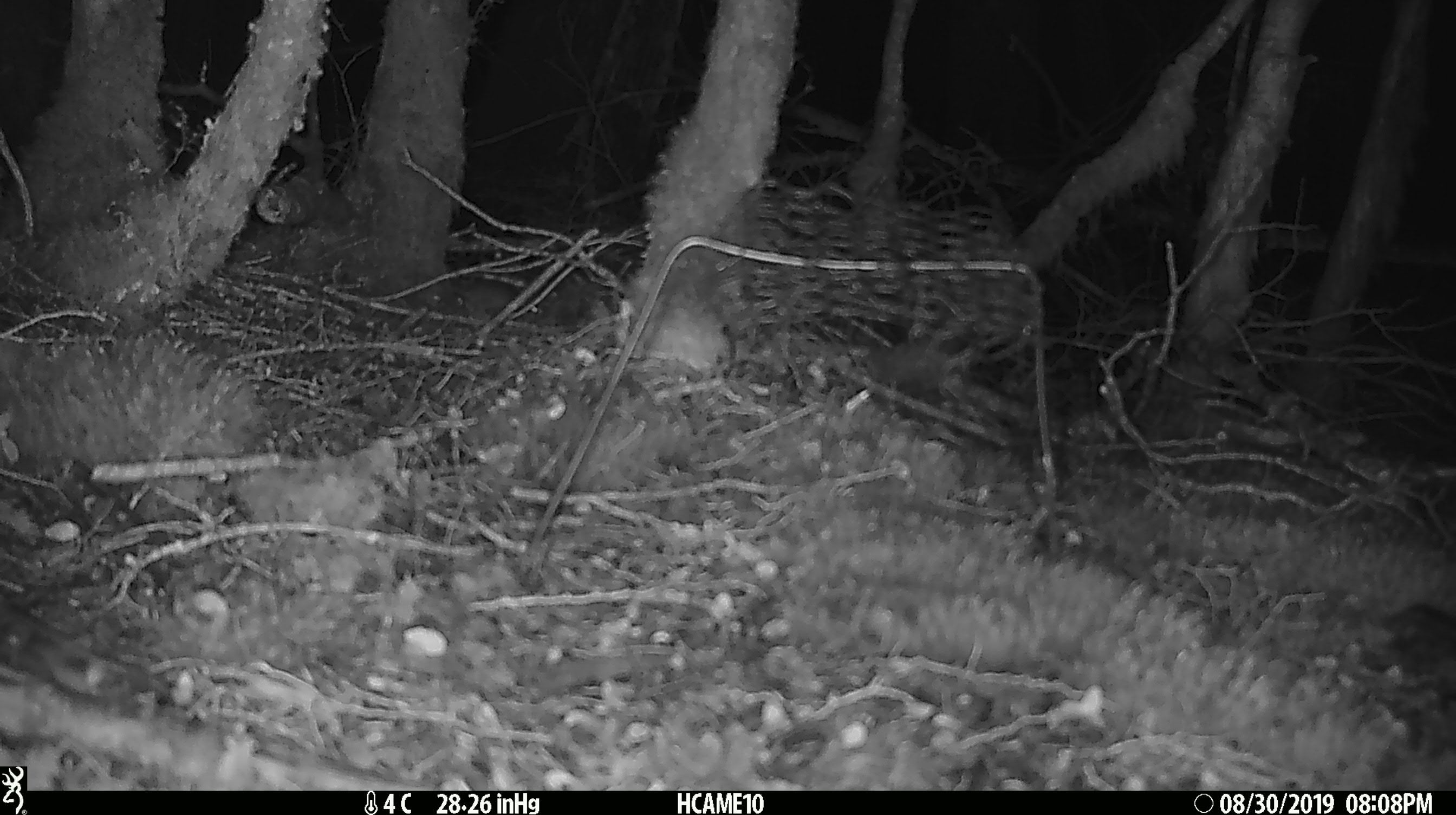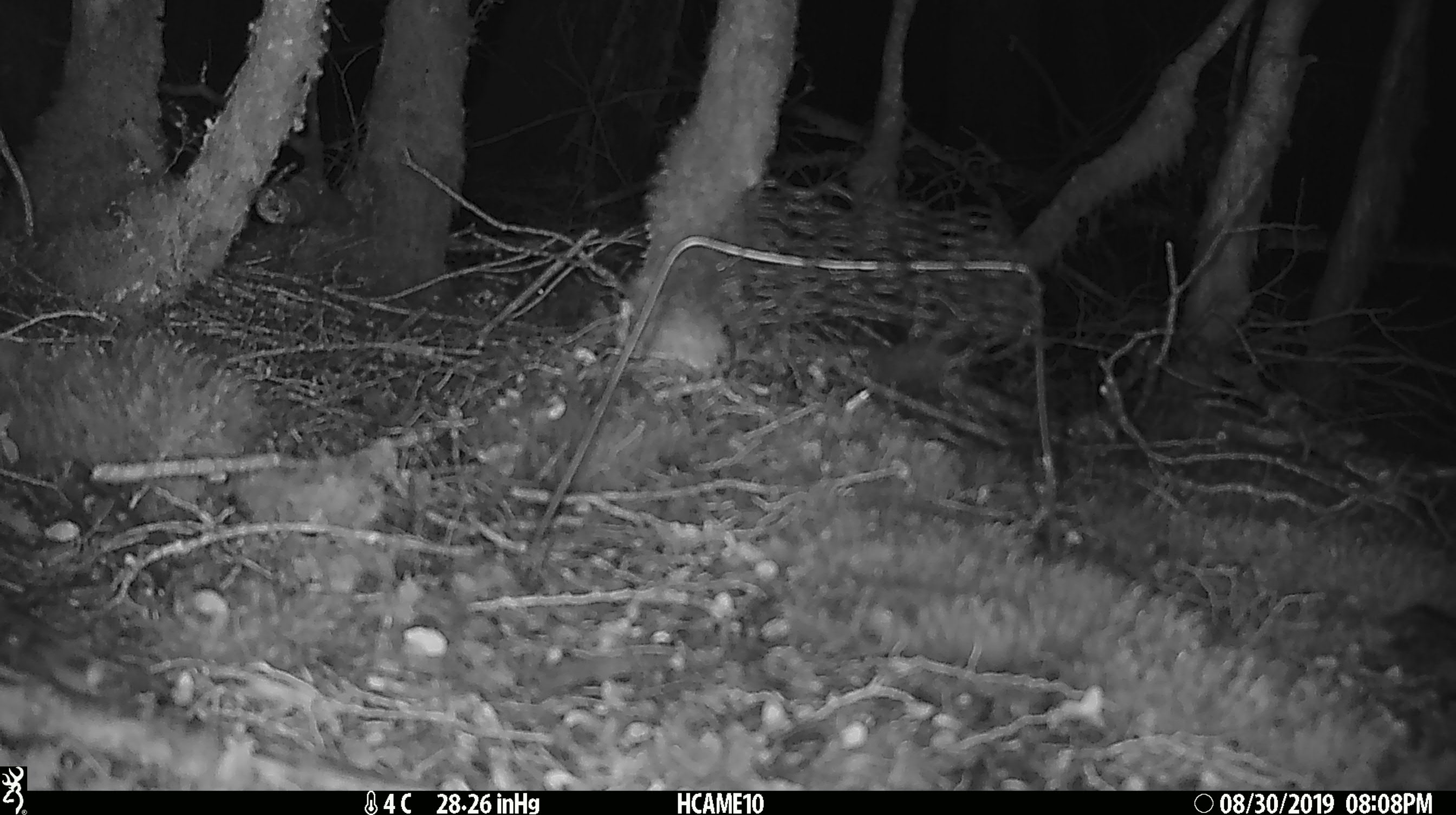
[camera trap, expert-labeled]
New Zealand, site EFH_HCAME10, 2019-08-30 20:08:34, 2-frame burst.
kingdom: Animalia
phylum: Chordata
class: Mammalia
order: Rodentia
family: Muridae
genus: Mus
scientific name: Mus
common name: mouse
Mouse (Mus).